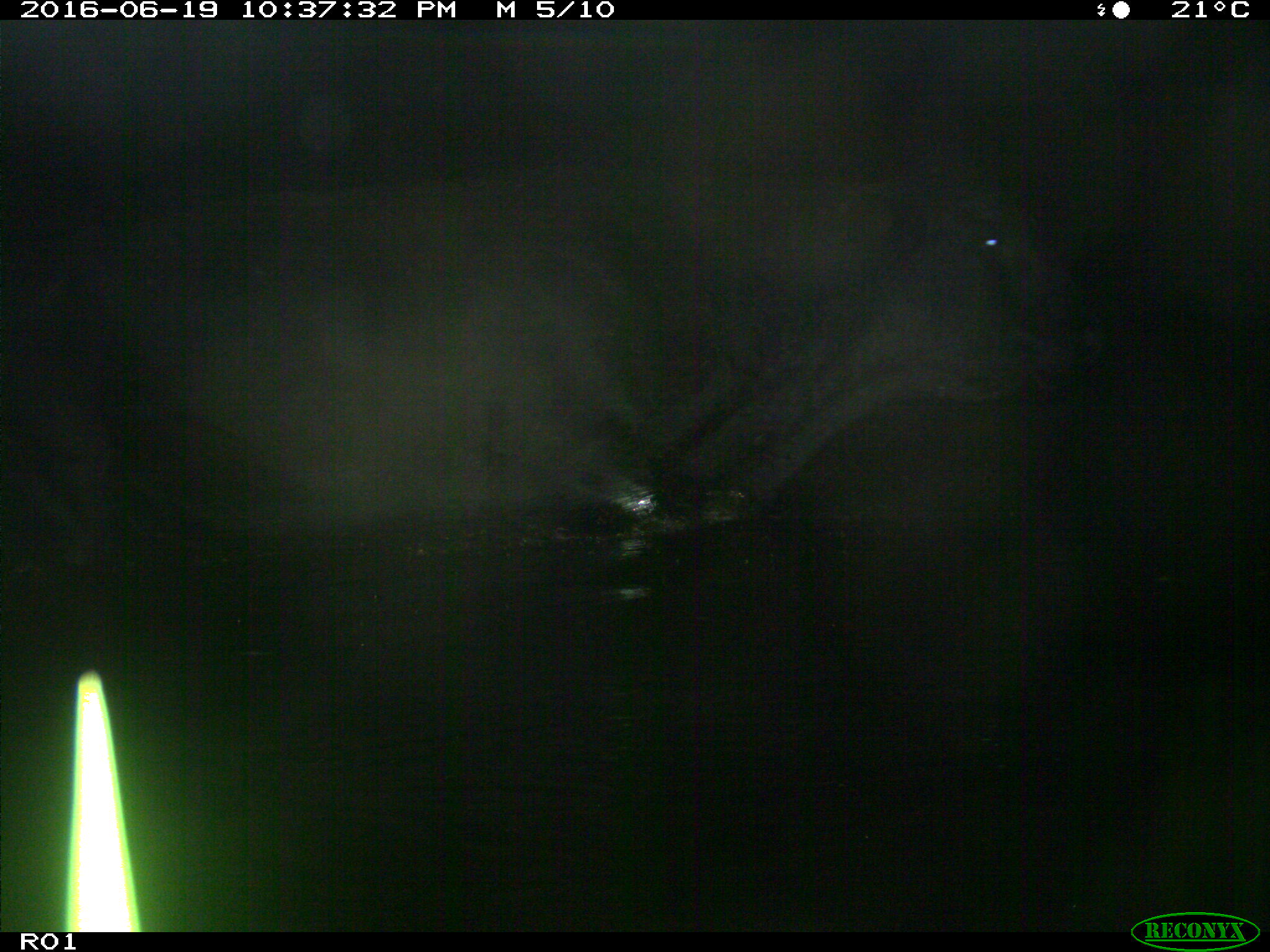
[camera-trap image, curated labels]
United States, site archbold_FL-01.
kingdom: Animalia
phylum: Chordata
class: Mammalia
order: Artiodactyla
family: Bovidae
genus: Bos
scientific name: Bos taurus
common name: domestic cow